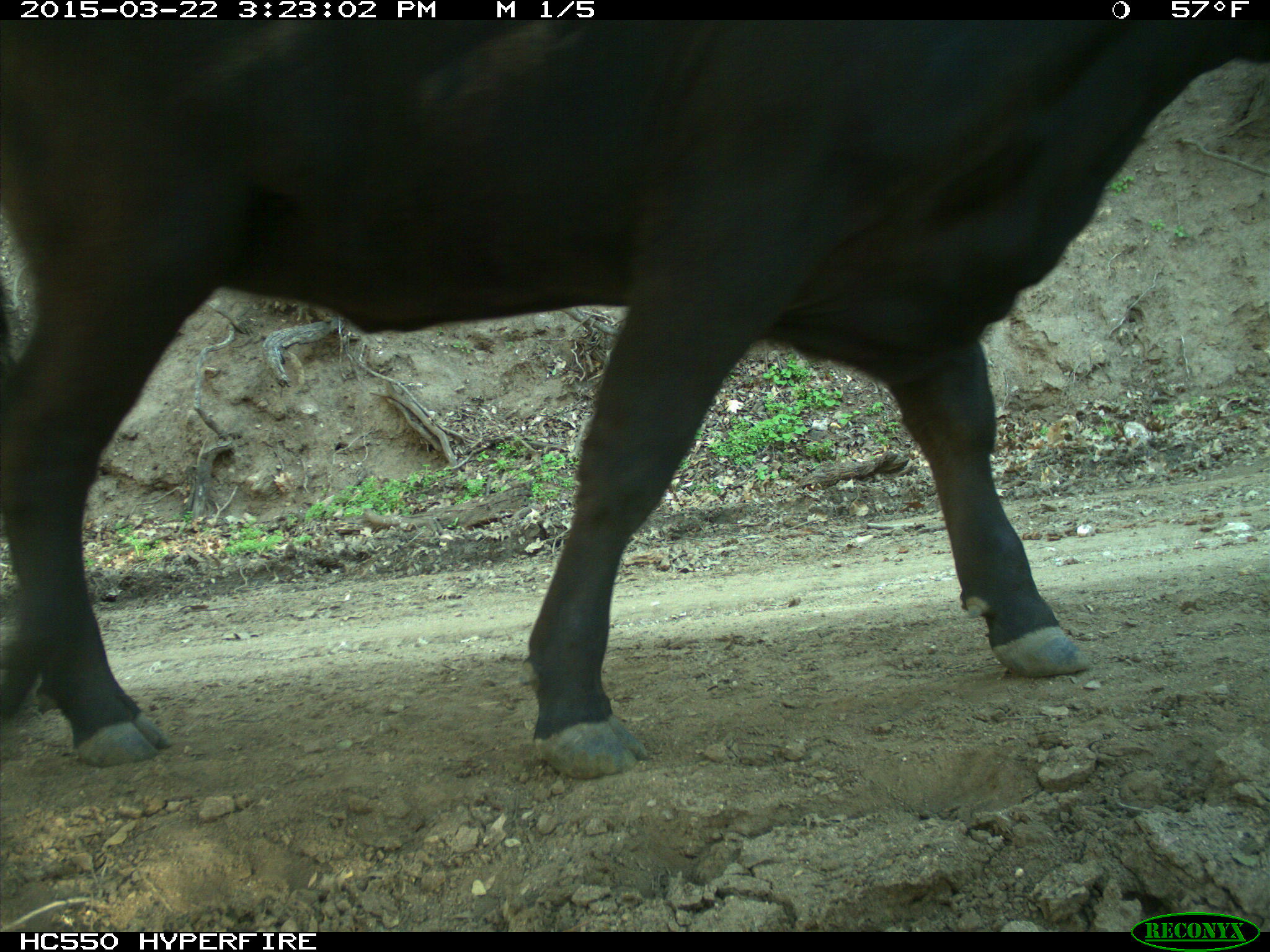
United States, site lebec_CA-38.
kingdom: Animalia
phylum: Chordata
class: Mammalia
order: Artiodactyla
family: Bovidae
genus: Bos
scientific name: Bos taurus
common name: domestic cow